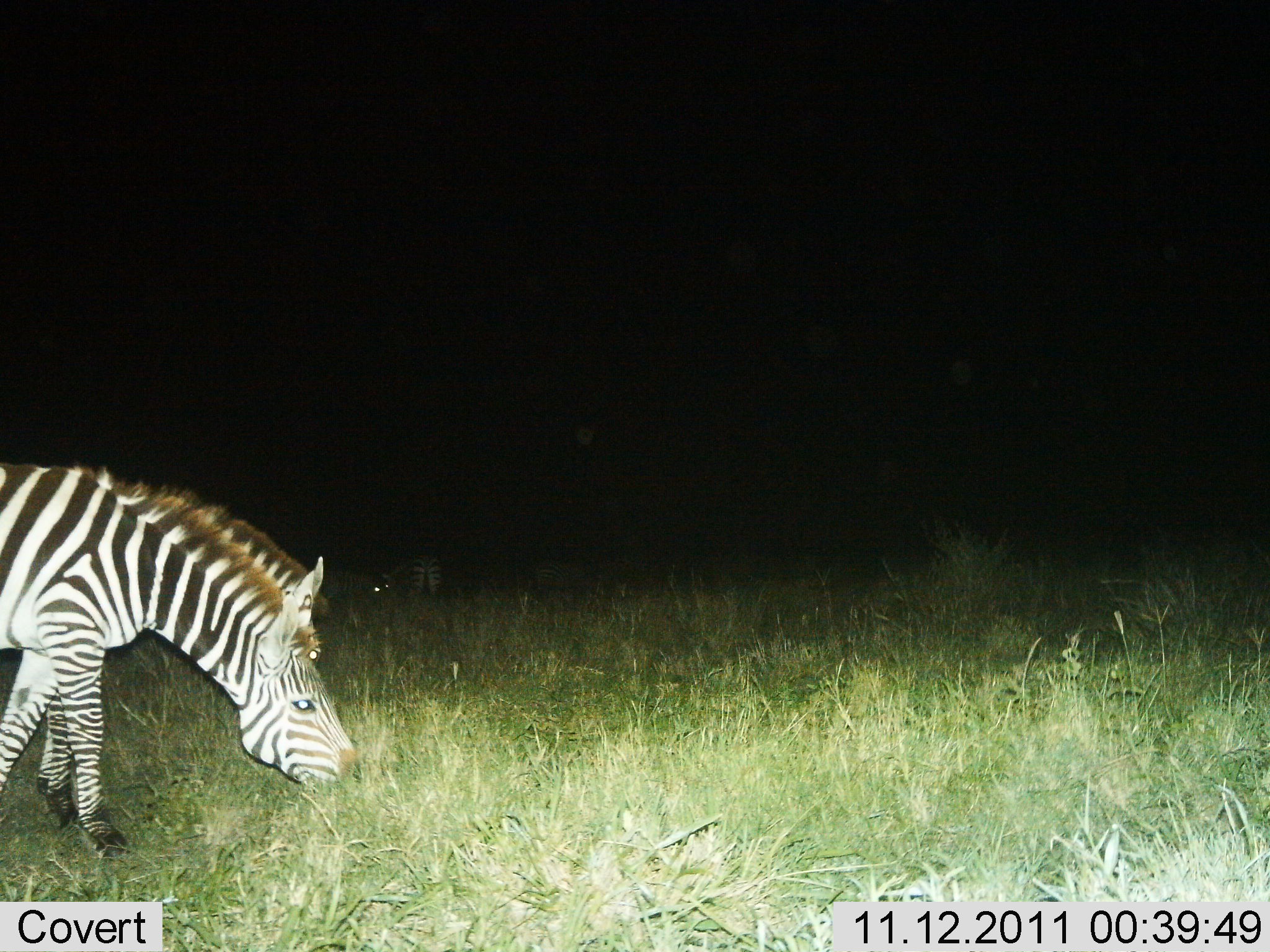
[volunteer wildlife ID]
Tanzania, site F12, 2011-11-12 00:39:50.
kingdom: Animalia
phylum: Chordata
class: Mammalia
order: Perissodactyla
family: Equidae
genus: Equus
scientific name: Equus quagga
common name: plains zebra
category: zebra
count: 2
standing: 31%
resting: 0%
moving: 0%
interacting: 0%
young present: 0%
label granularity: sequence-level